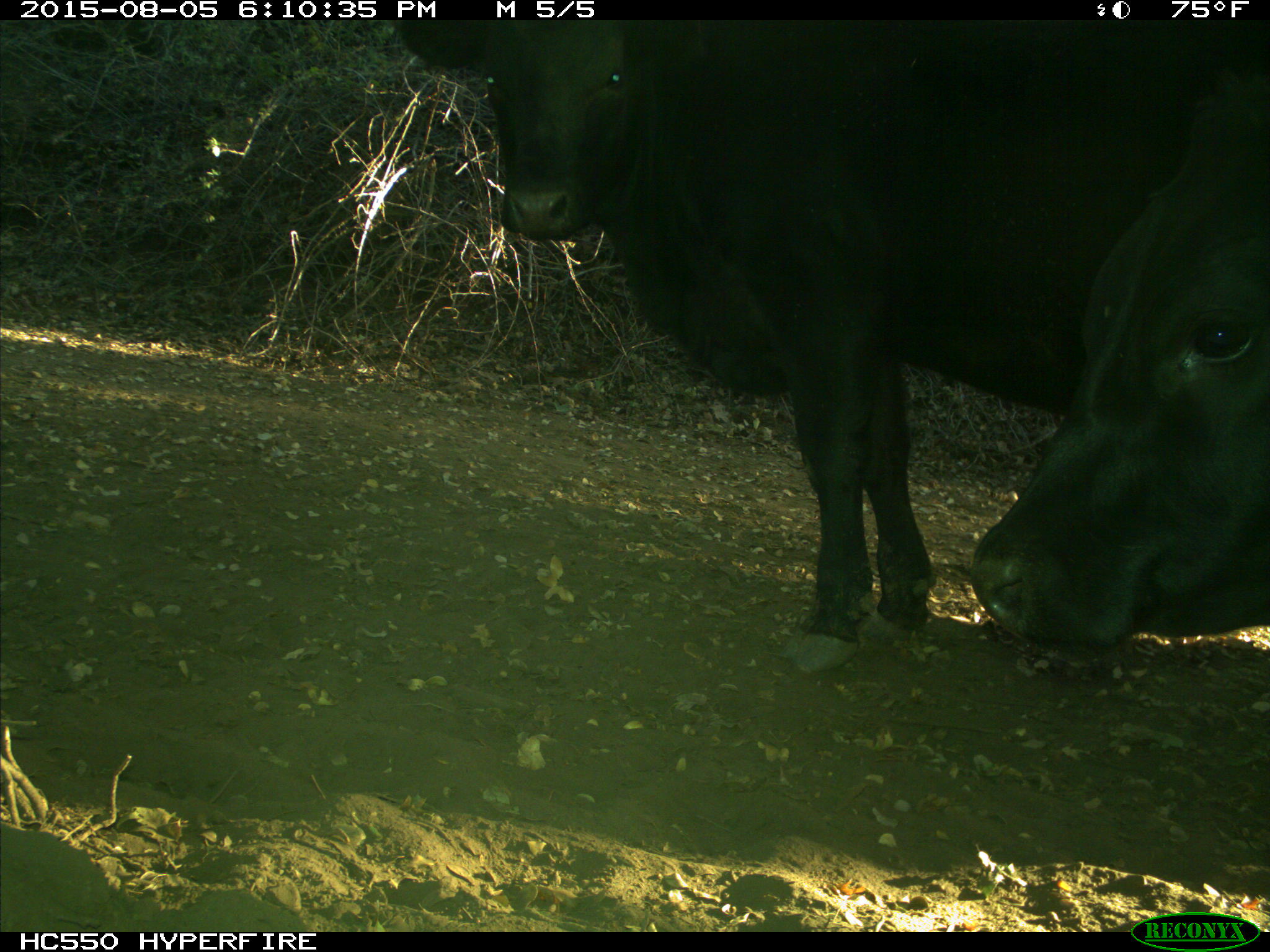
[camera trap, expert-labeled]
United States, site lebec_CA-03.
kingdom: Animalia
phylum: Chordata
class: Mammalia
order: Artiodactyla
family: Bovidae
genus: Bos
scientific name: Bos taurus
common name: domestic cow